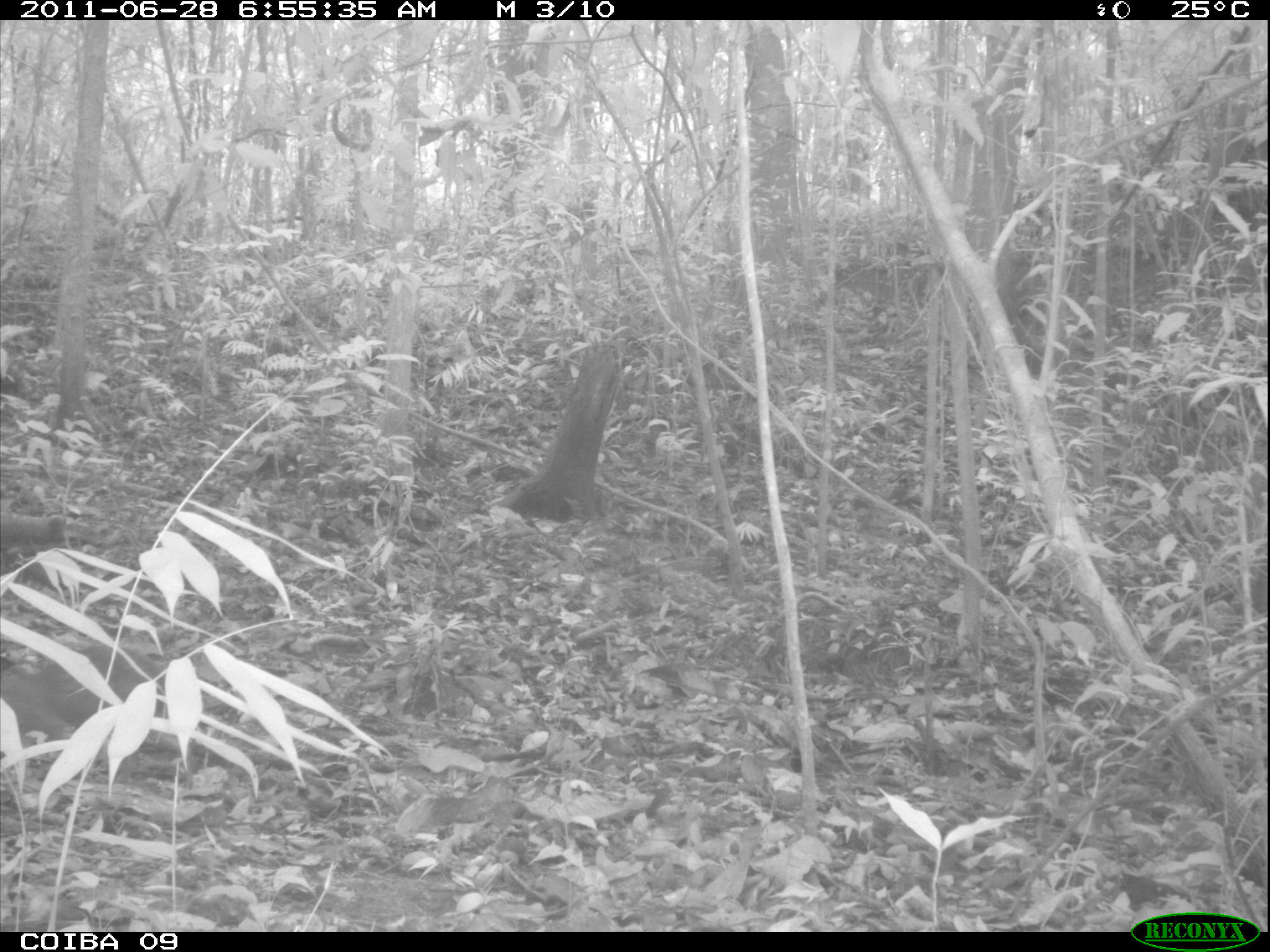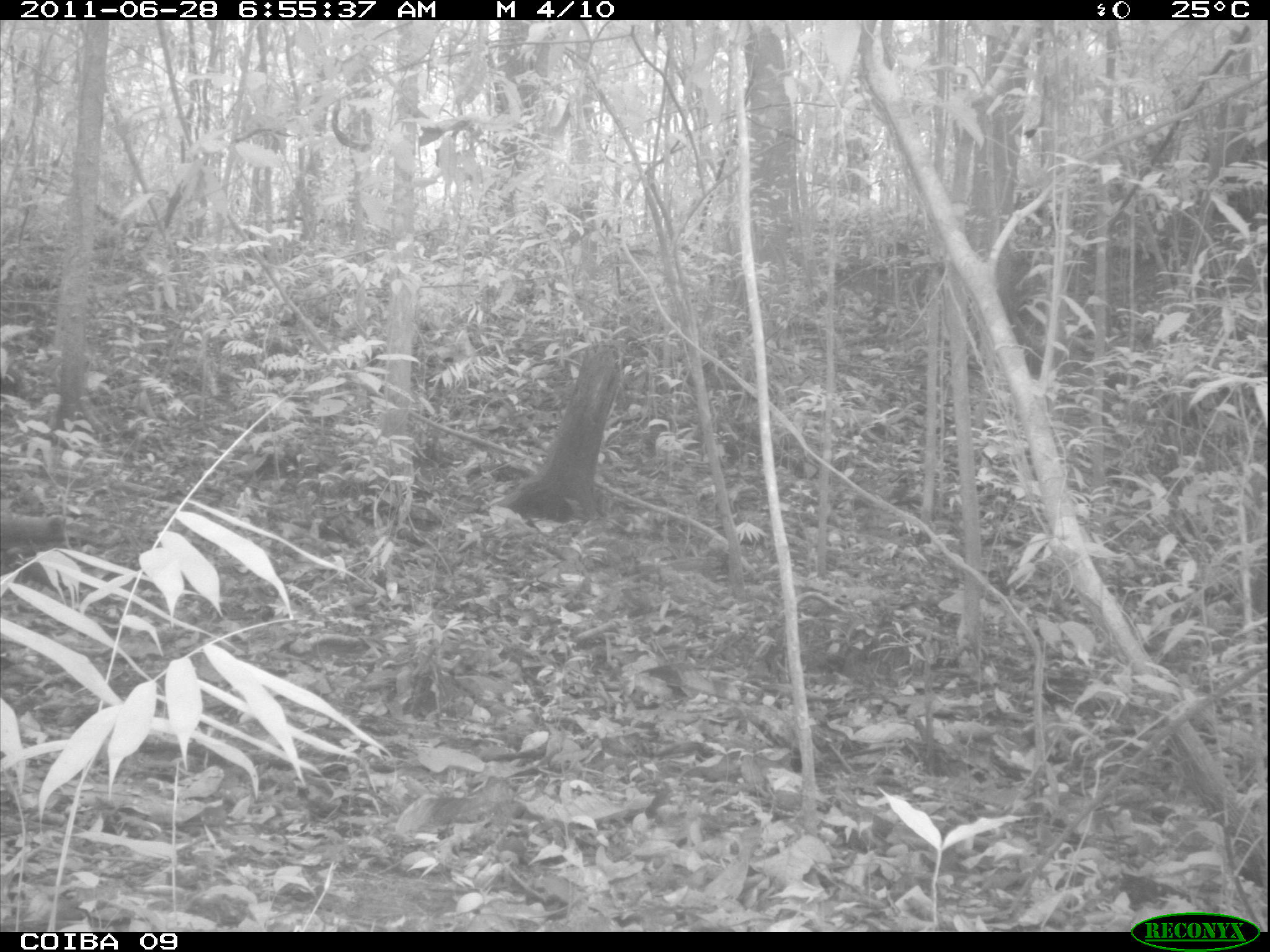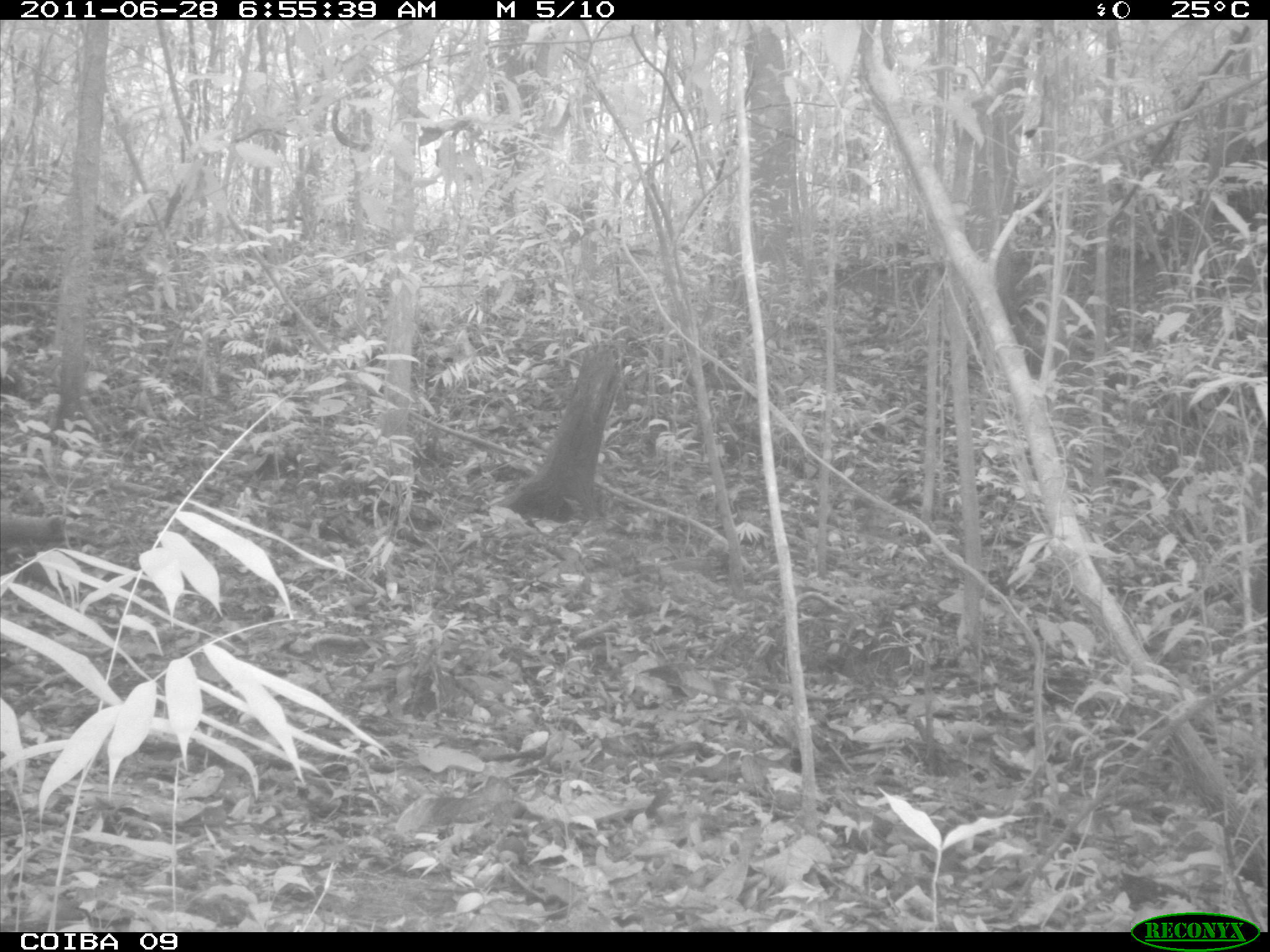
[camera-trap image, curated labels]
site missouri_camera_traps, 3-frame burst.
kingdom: Animalia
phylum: Chordata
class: Mammalia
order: Rodentia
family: Dasyproctidae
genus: Dasyprocta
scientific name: Dasyprocta coibae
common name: coiban agouti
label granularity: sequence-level